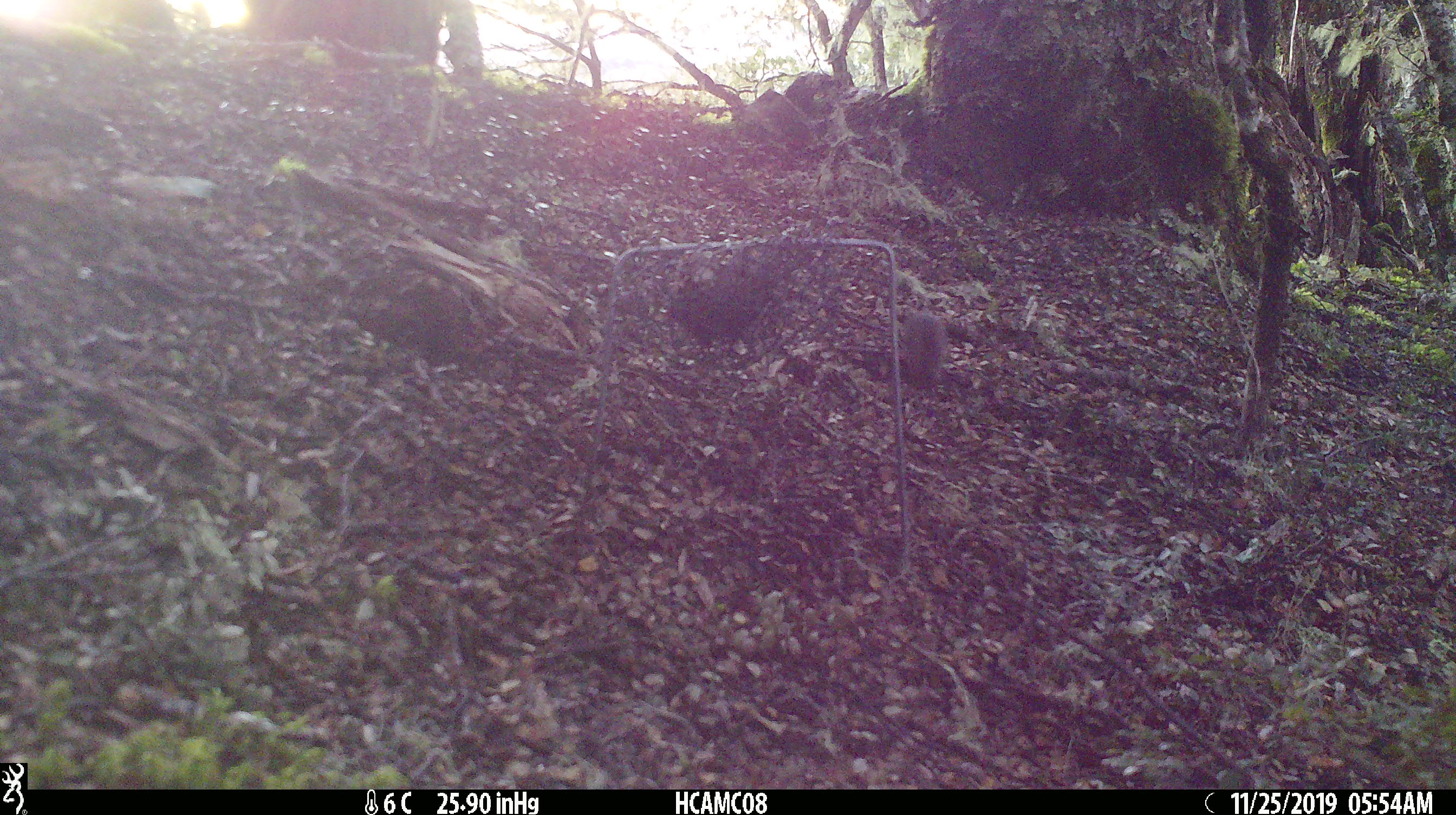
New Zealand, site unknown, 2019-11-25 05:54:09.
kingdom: Animalia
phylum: Chordata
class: Mammalia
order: Rodentia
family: Muridae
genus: Mus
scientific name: Mus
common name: mouse